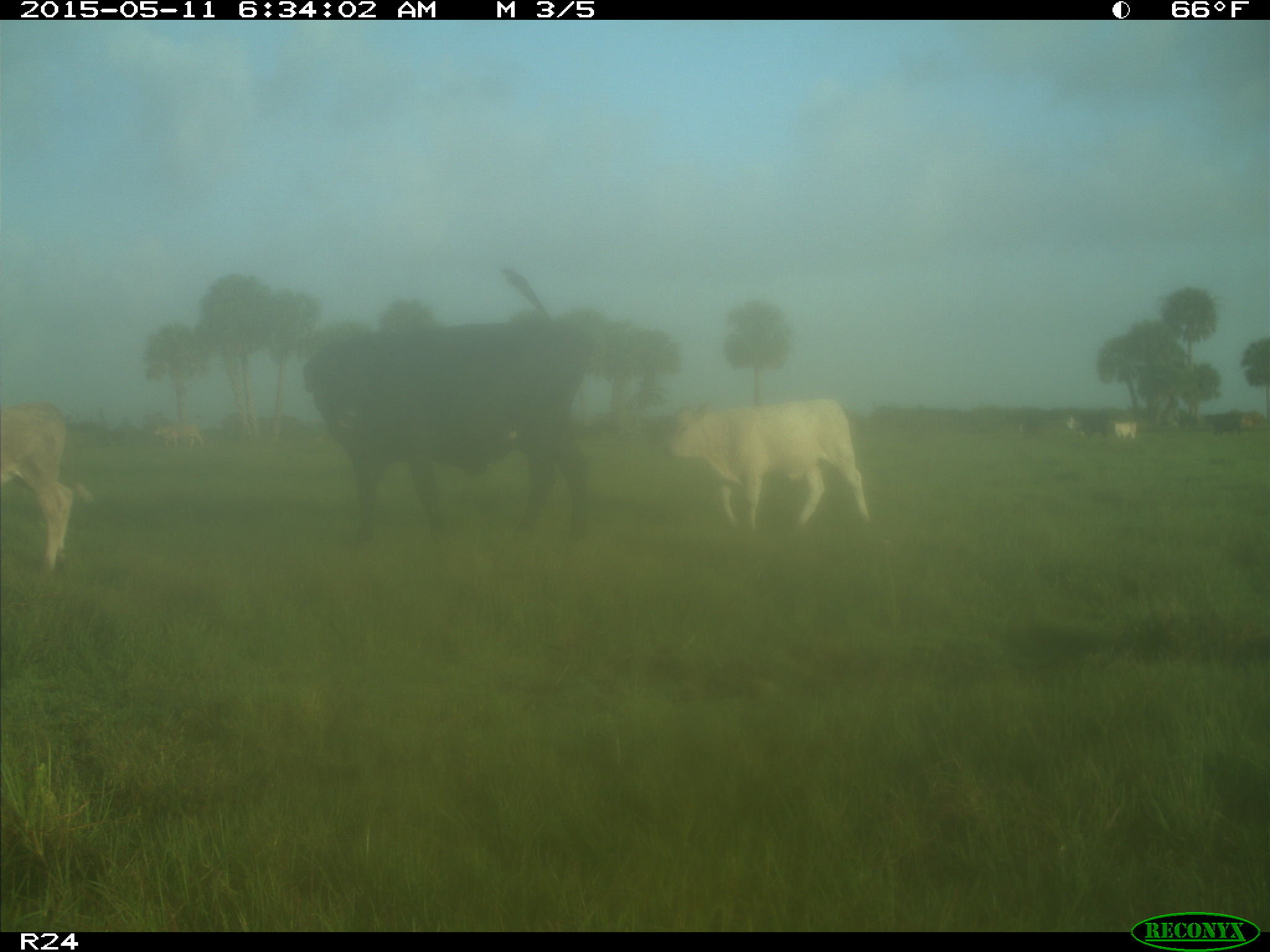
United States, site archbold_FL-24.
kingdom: Animalia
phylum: Chordata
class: Mammalia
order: Artiodactyla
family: Bovidae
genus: Bos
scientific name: Bos taurus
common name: domestic cow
Bos taurus (domestic cow).